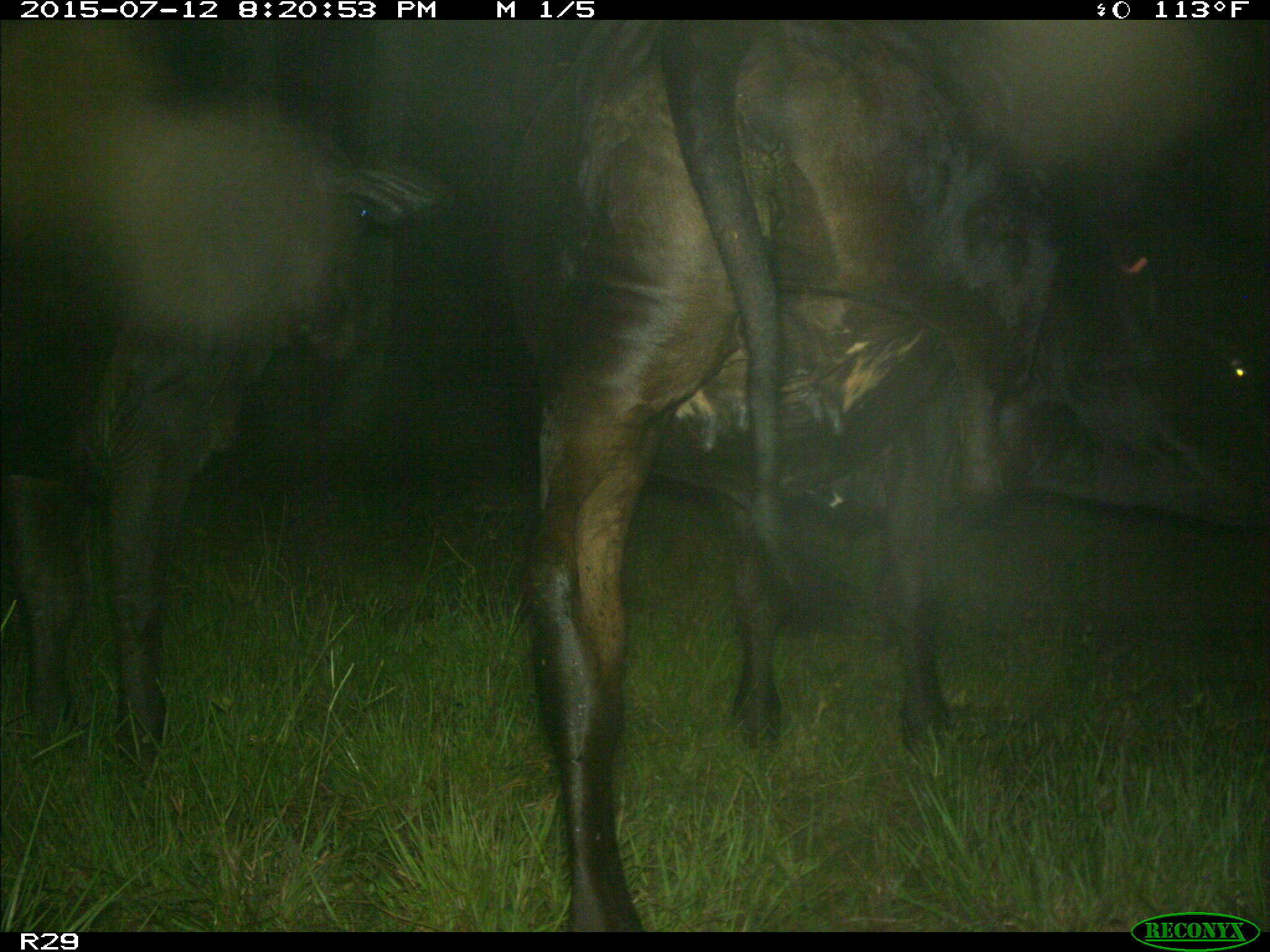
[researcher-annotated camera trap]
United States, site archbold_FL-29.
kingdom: Animalia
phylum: Chordata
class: Mammalia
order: Artiodactyla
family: Bovidae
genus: Bos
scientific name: Bos taurus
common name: domestic cow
Bos taurus (domestic cow).